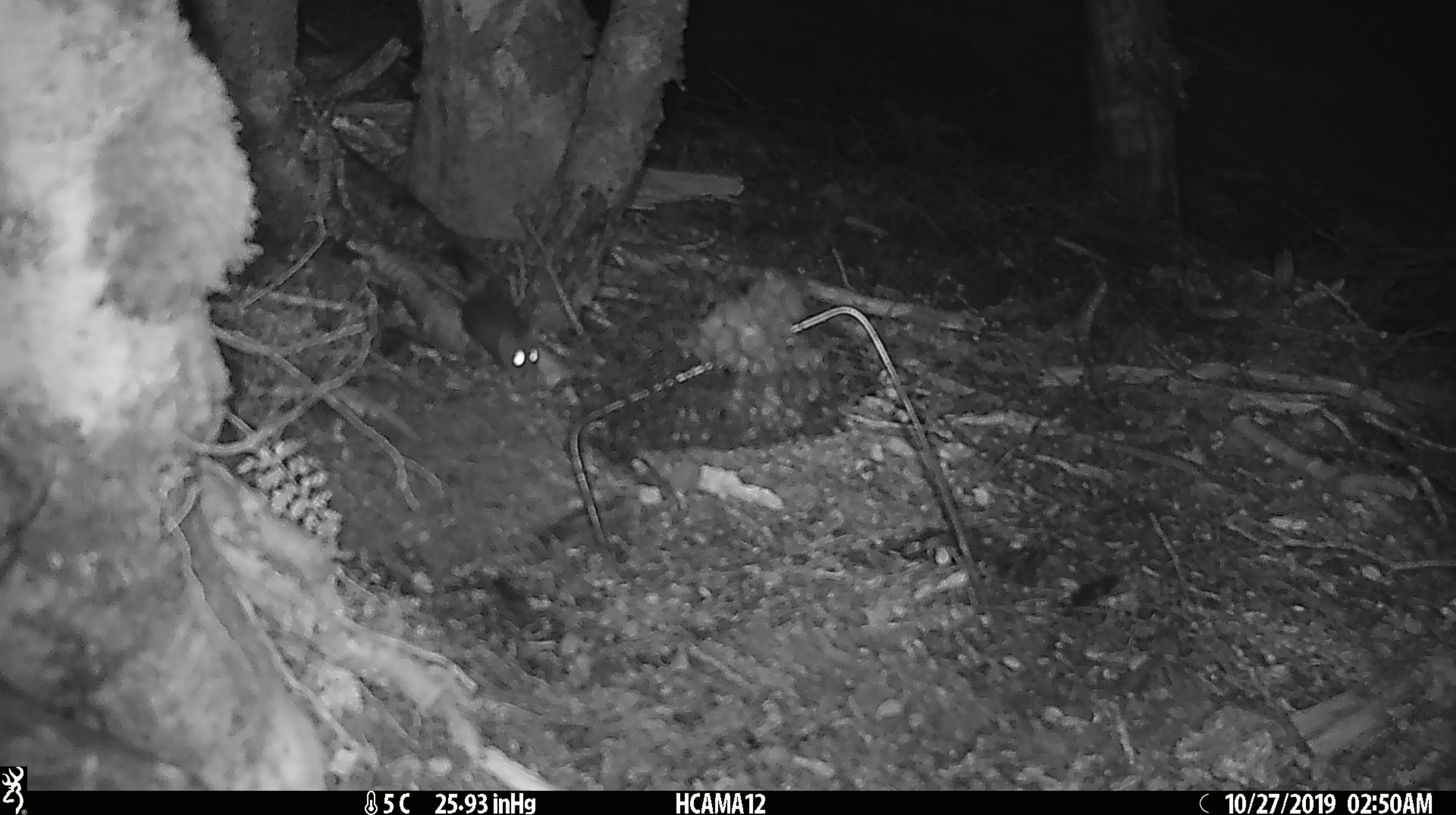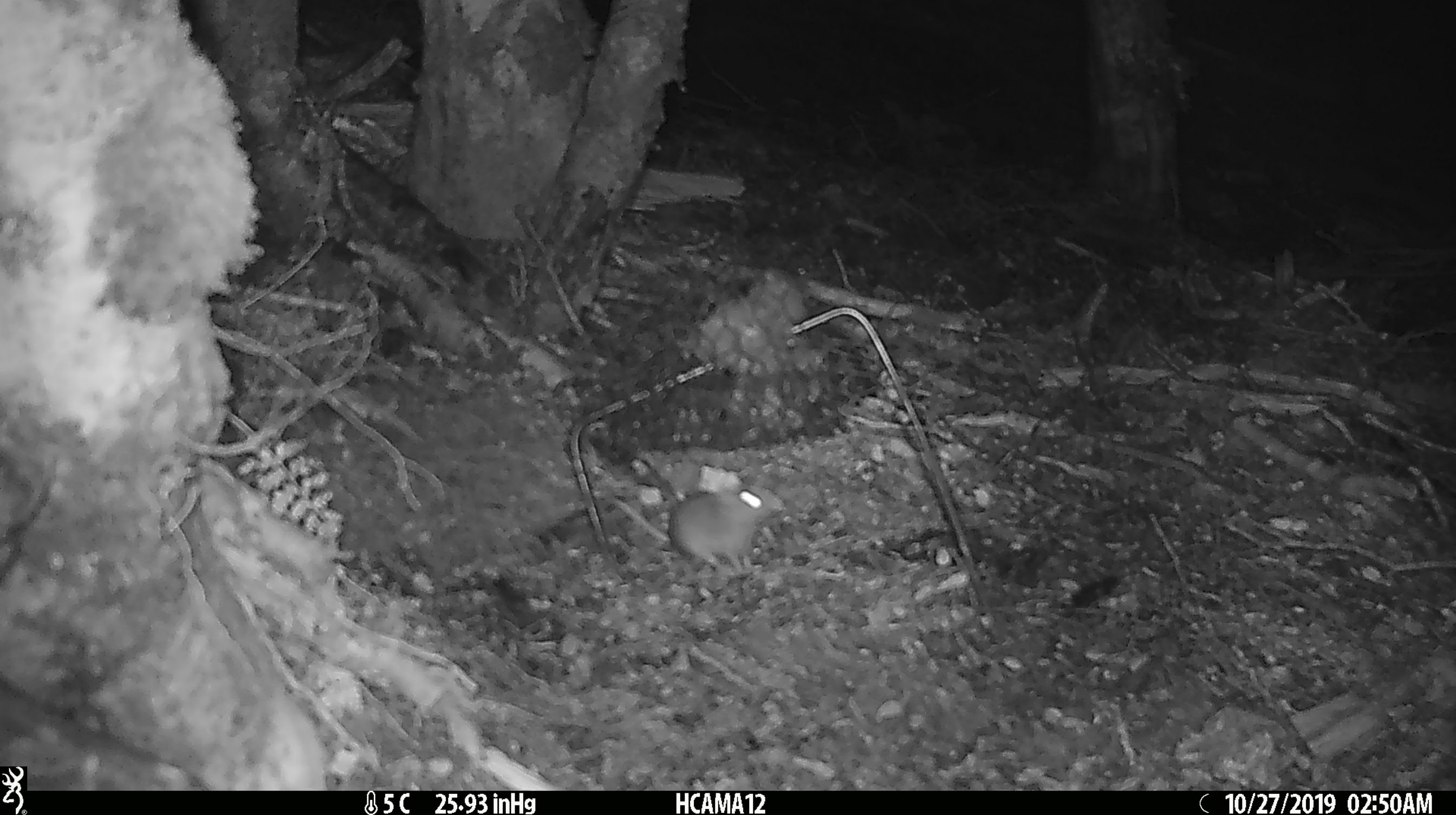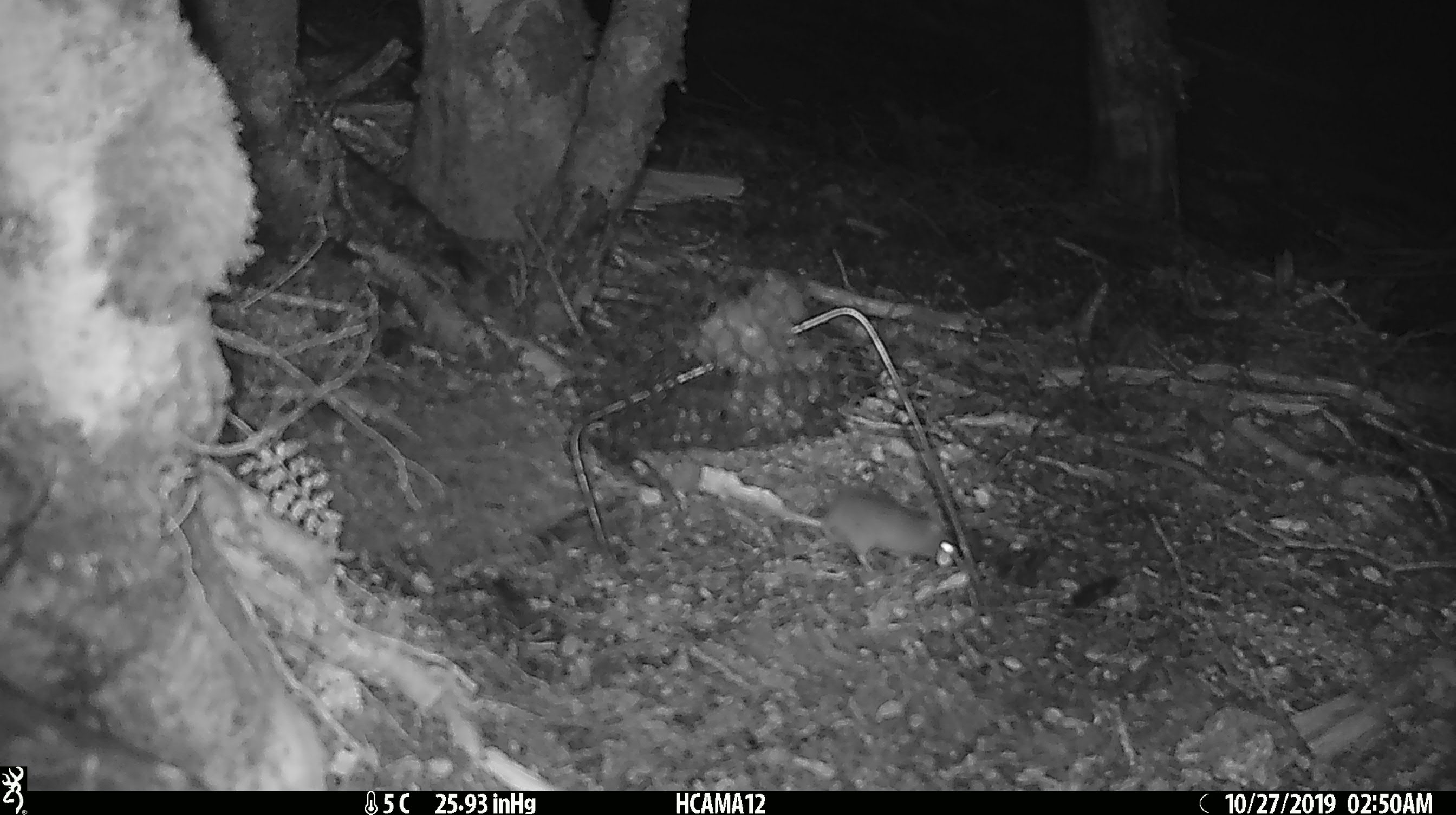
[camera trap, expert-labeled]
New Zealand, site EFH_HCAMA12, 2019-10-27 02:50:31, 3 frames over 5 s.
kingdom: Animalia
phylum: Chordata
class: Mammalia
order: Rodentia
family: Muridae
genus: Mus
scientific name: Mus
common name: mouse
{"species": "mouse (Mus)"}